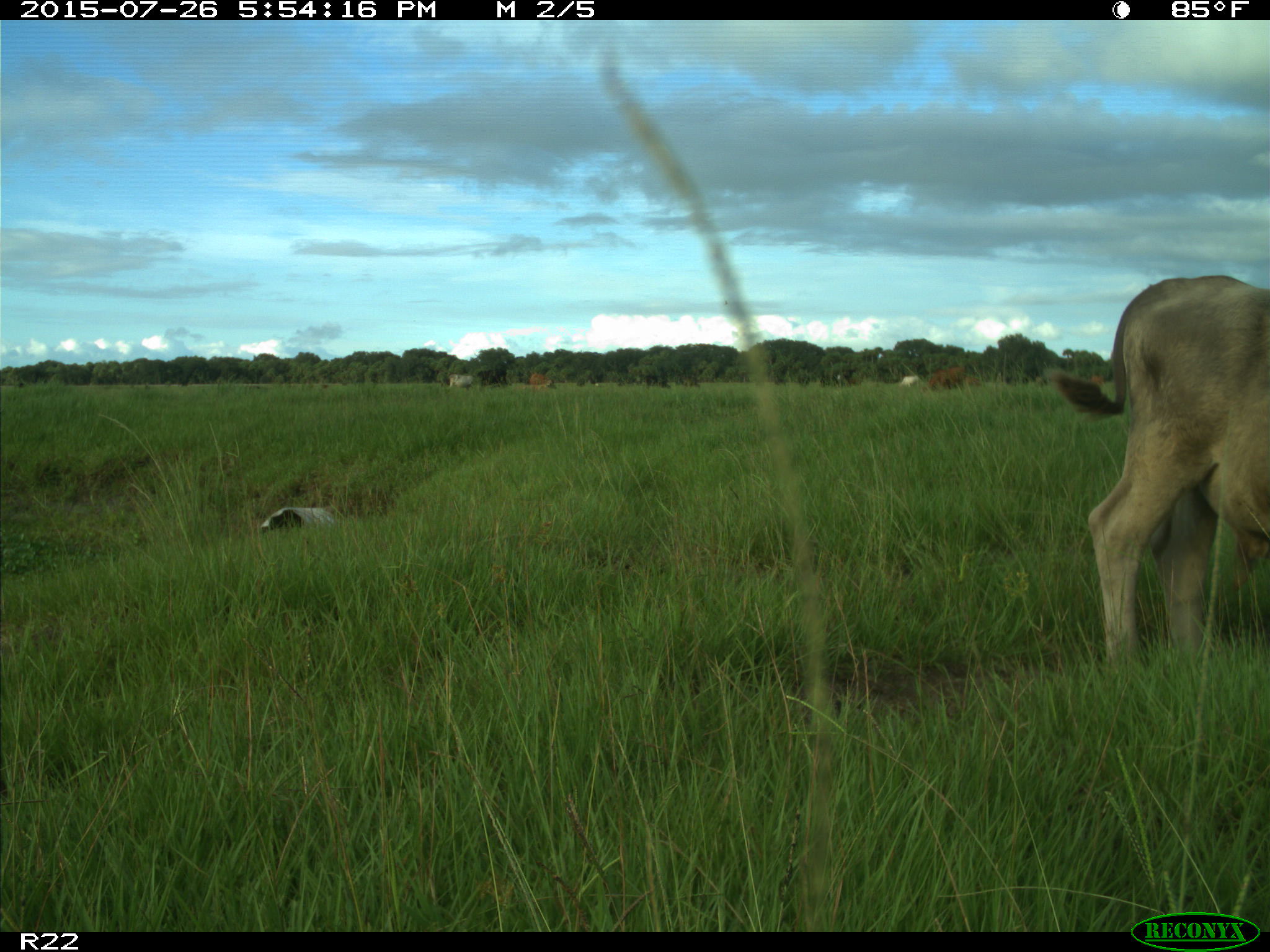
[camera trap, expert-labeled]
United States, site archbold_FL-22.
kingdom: Animalia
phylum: Chordata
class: Mammalia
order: Artiodactyla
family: Bovidae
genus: Bos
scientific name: Bos taurus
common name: domestic cow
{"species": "Bos taurus (domestic cow)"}